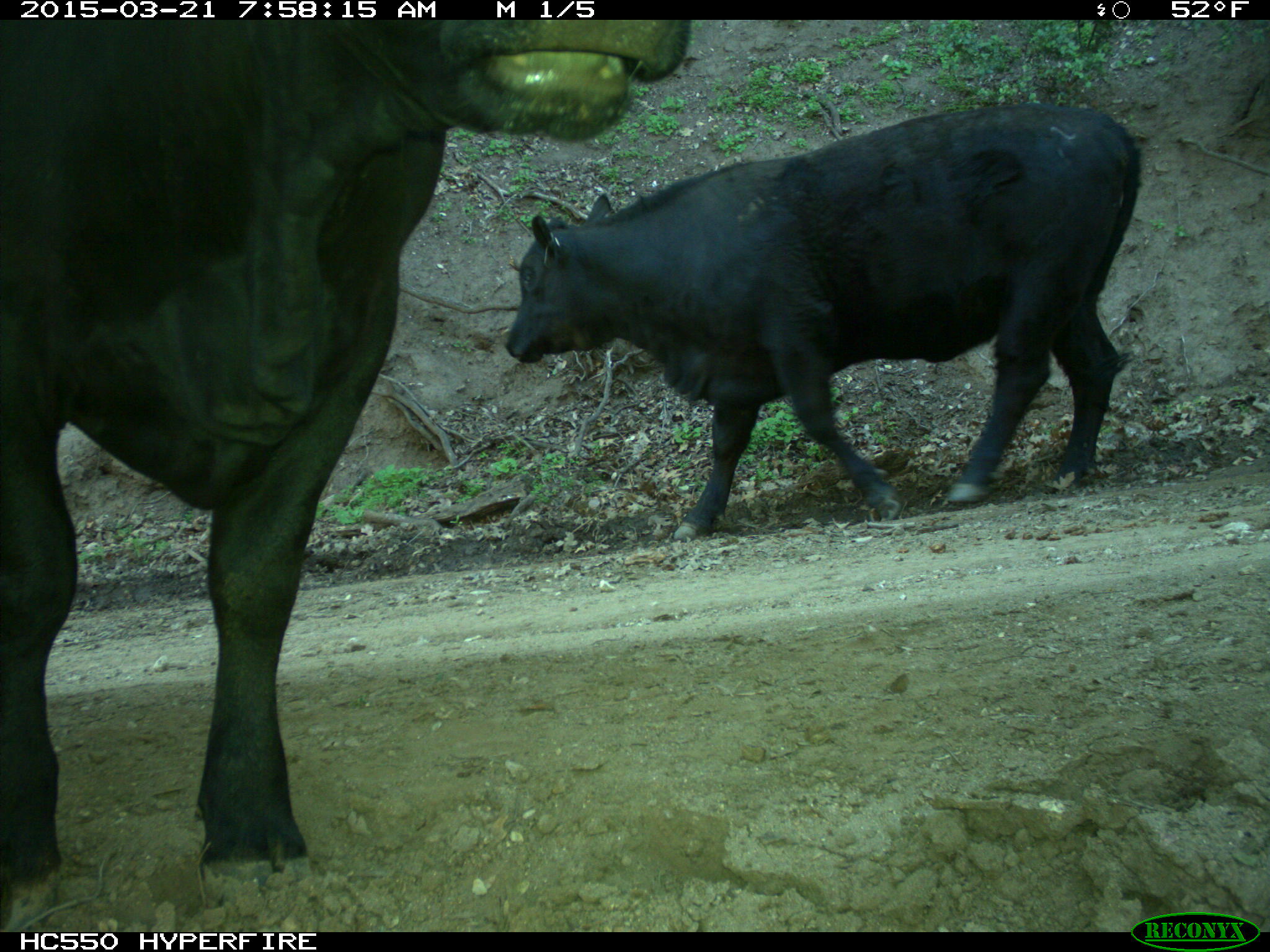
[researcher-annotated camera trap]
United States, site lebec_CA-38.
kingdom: Animalia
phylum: Chordata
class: Mammalia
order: Artiodactyla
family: Bovidae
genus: Bos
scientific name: Bos taurus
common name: domestic cow